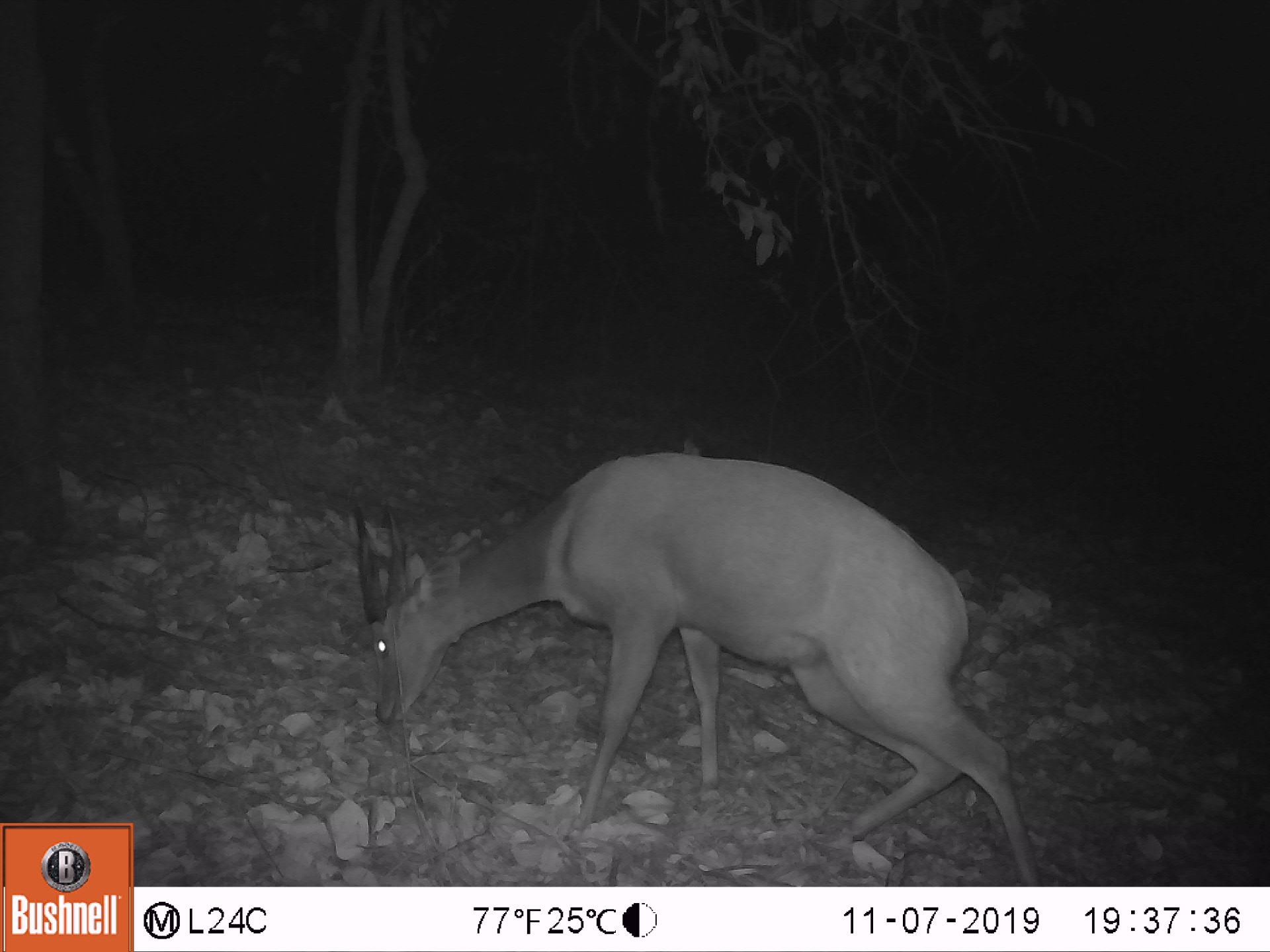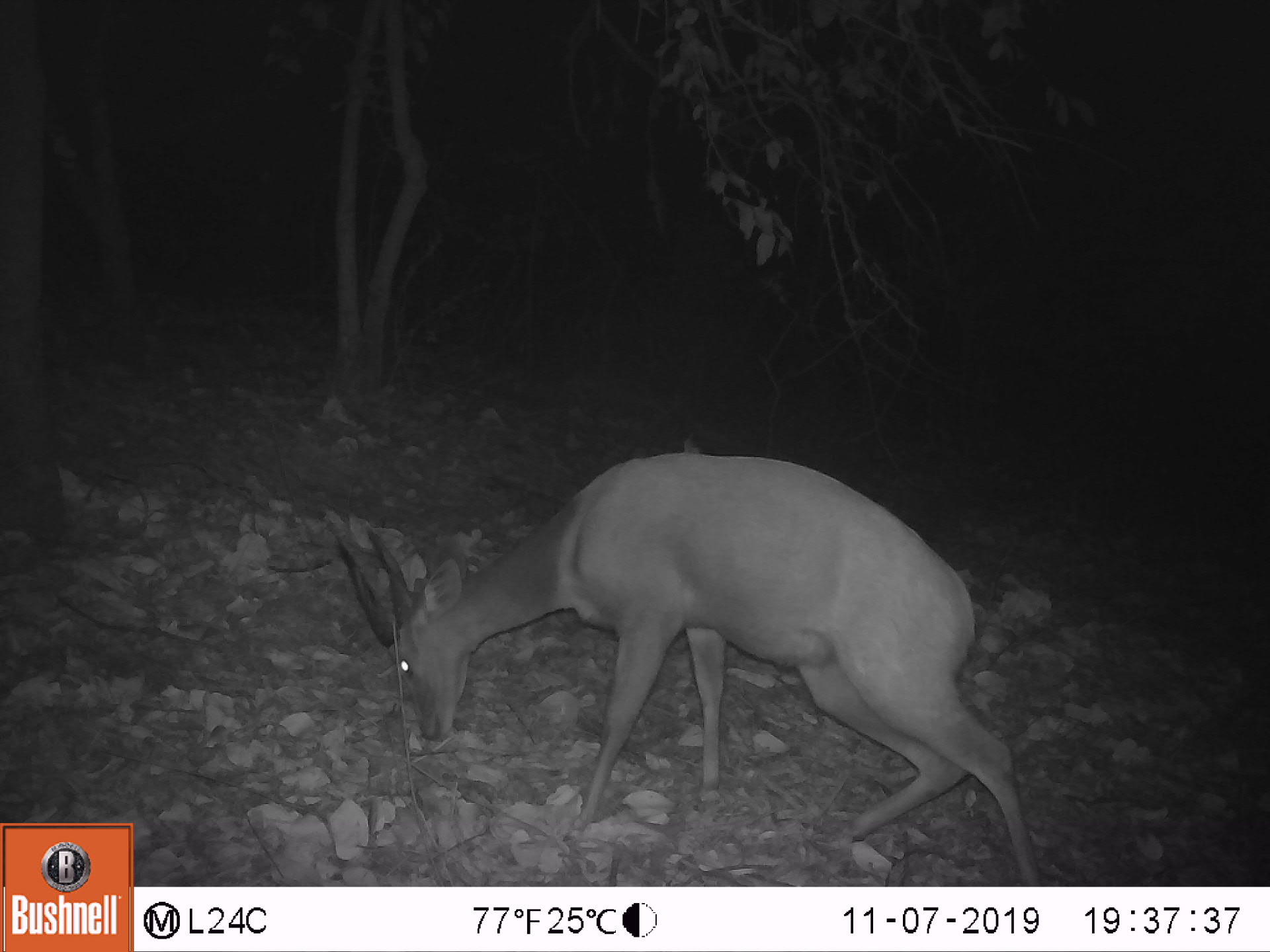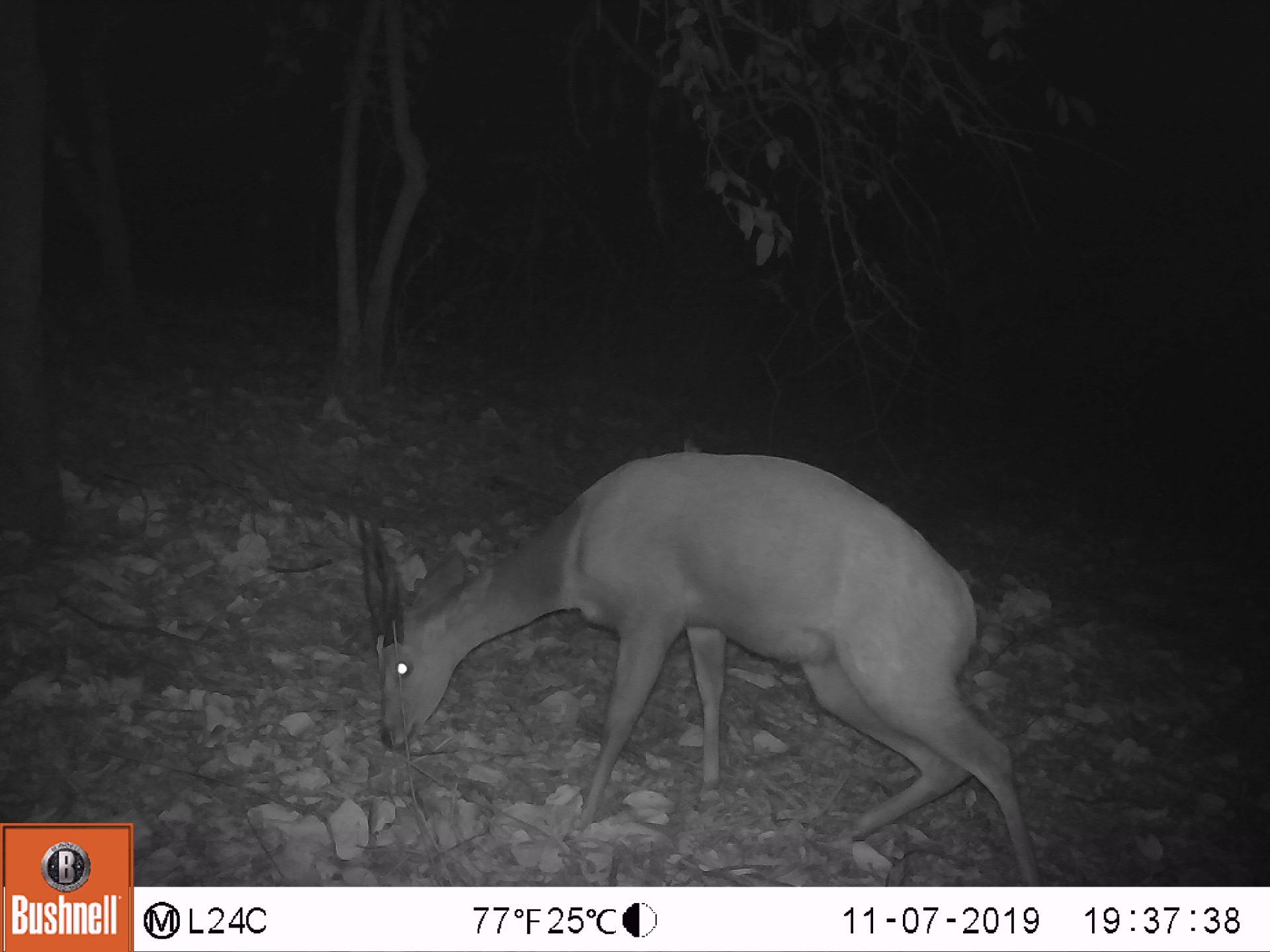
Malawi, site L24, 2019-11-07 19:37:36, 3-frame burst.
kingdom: Animalia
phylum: Chordata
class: Mammalia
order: Artiodactyla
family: Bovidae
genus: Tragelaphus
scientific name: Tragelaphus sylvaticus sylvaticus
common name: cape bushbuck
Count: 1.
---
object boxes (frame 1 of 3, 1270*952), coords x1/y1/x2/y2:
cape bushbuck: 342/443/1048/885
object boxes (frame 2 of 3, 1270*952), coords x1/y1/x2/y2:
cape bushbuck: 328/439/1046/883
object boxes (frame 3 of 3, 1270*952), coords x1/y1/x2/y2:
cape bushbuck: 352/440/1051/883